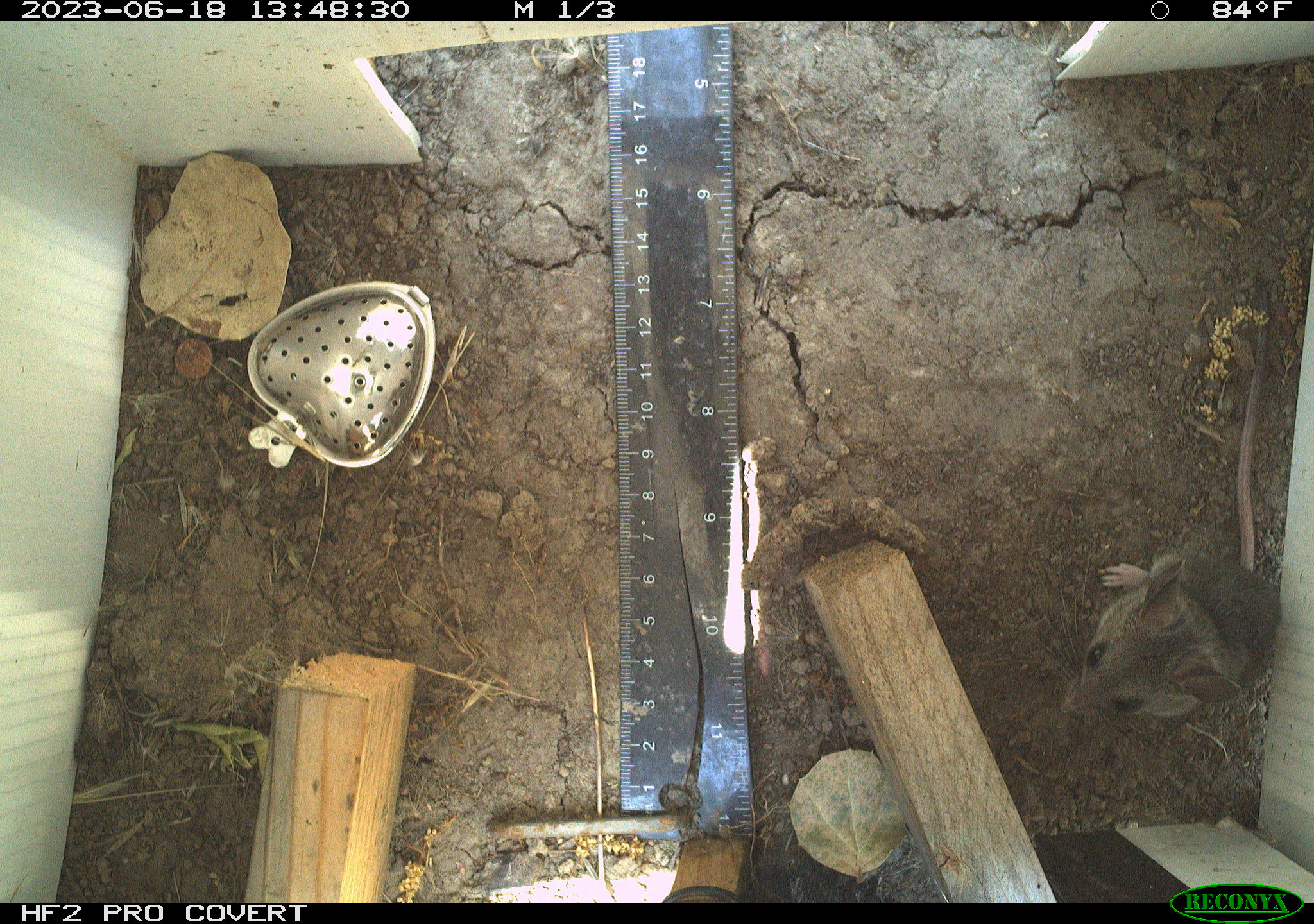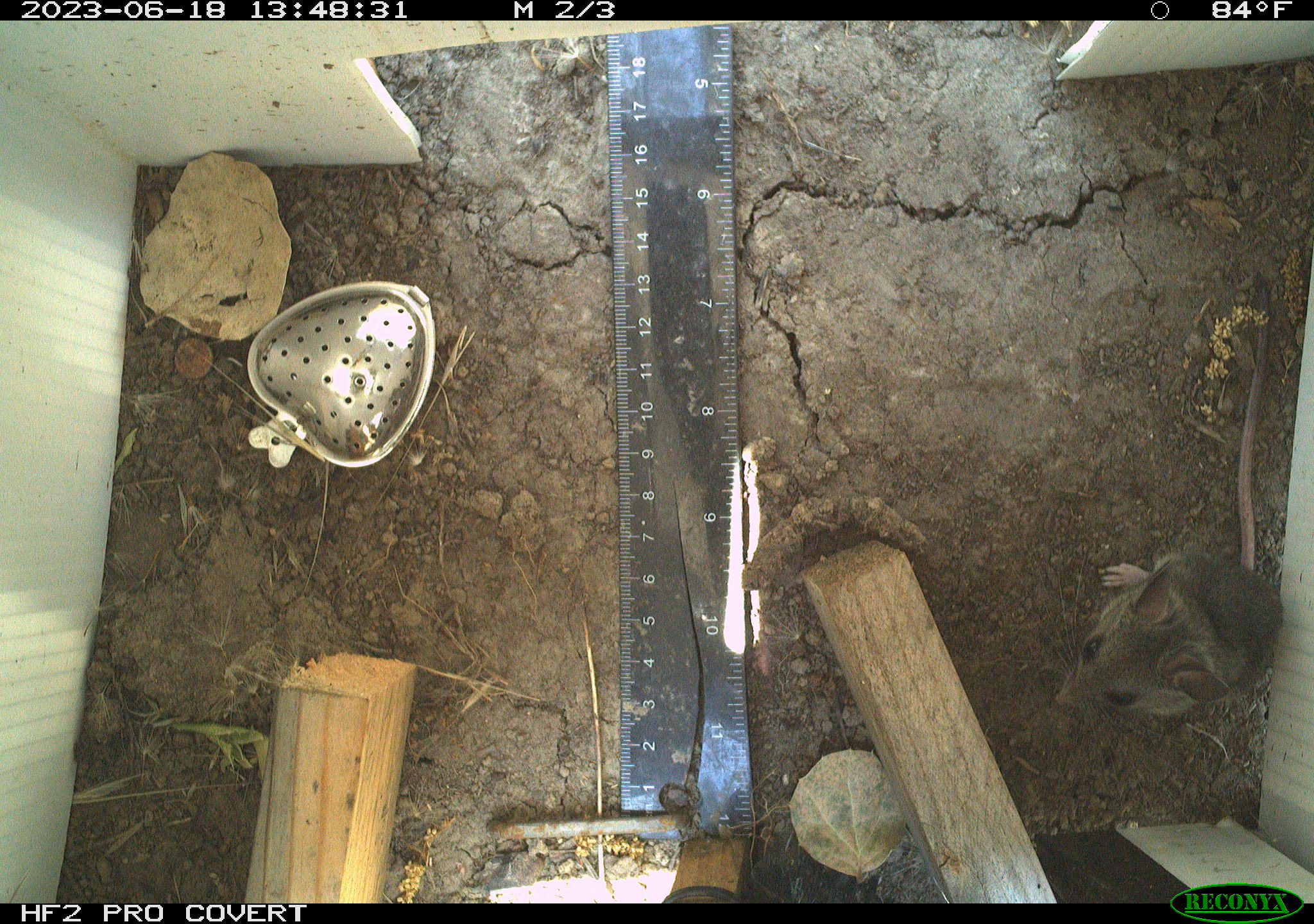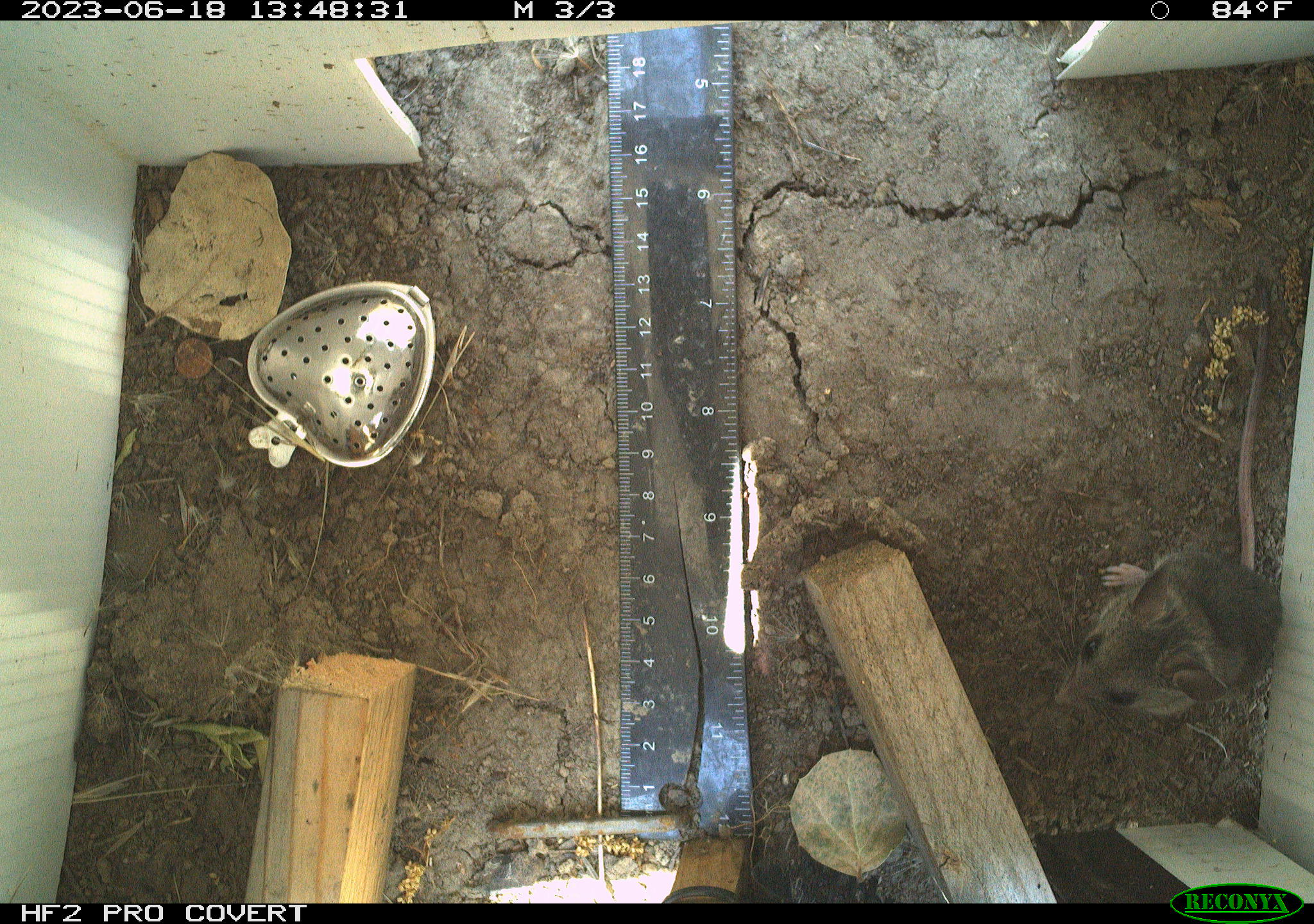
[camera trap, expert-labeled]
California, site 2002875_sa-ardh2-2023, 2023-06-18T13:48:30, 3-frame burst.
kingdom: Animalia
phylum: Chordata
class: Mammalia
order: Rodentia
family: Cricetidae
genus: Peromyscus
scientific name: Peromyscus maniculatus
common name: north american deermouse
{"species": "north american deermouse (Peromyscus maniculatus)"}